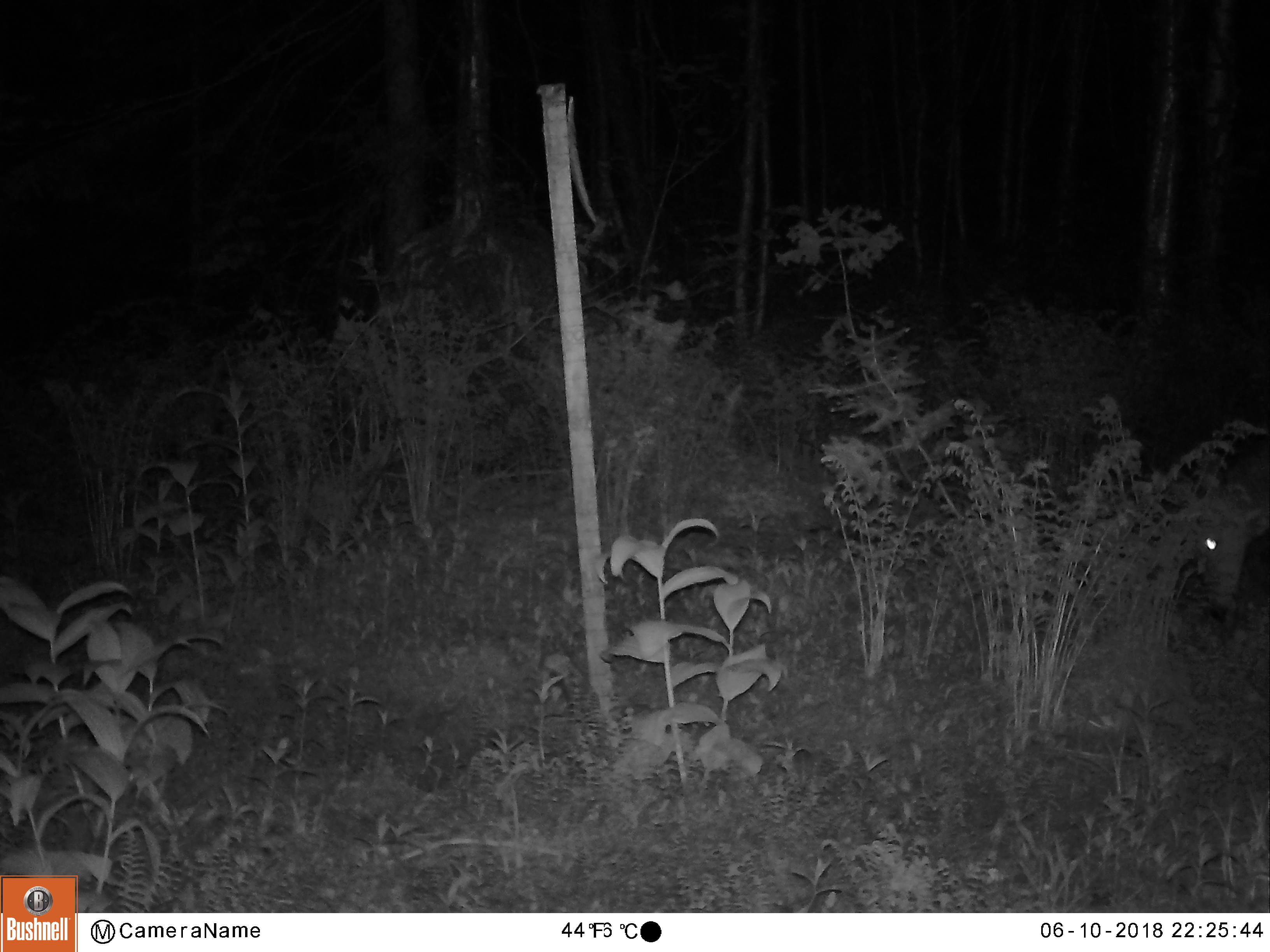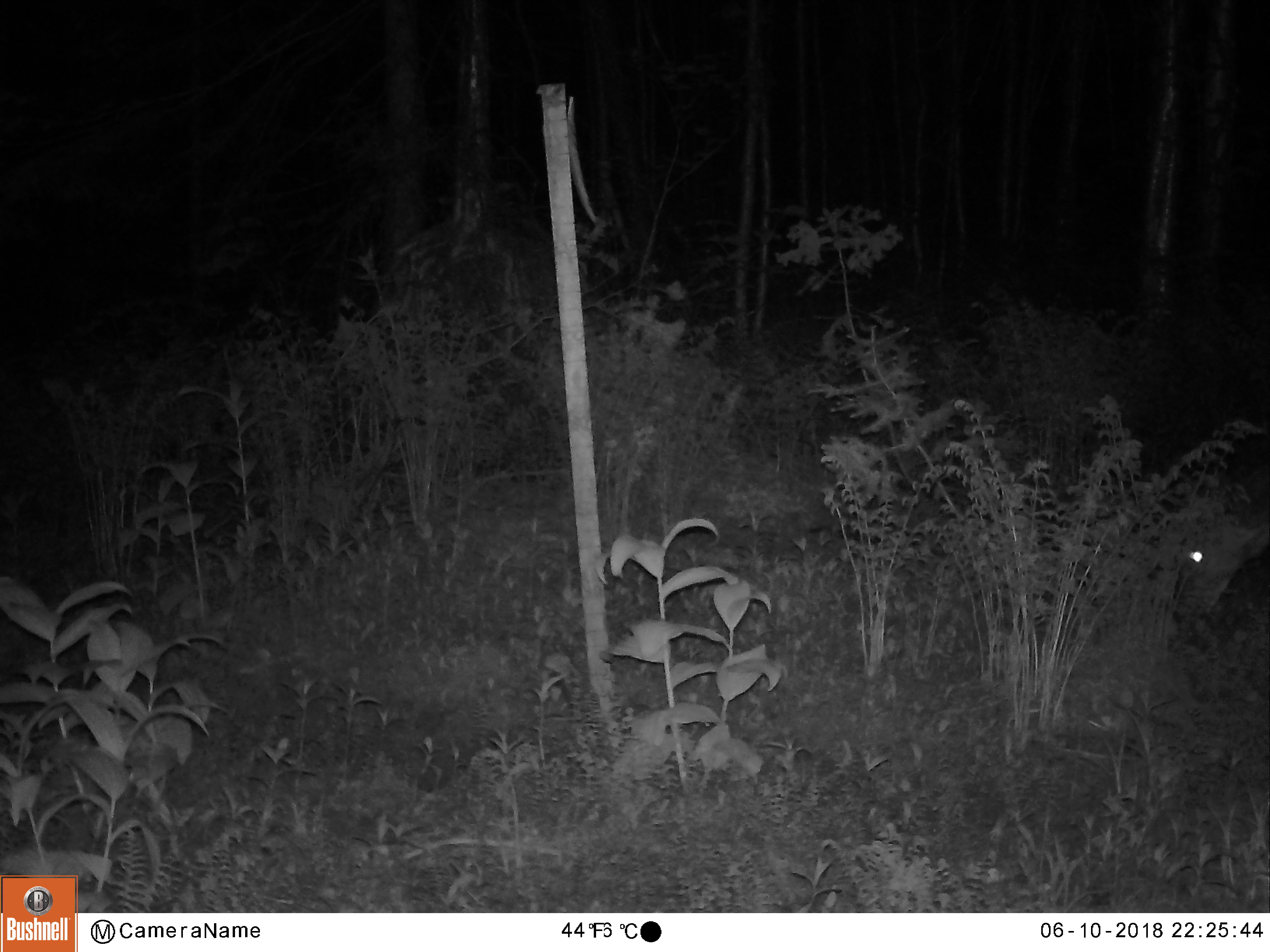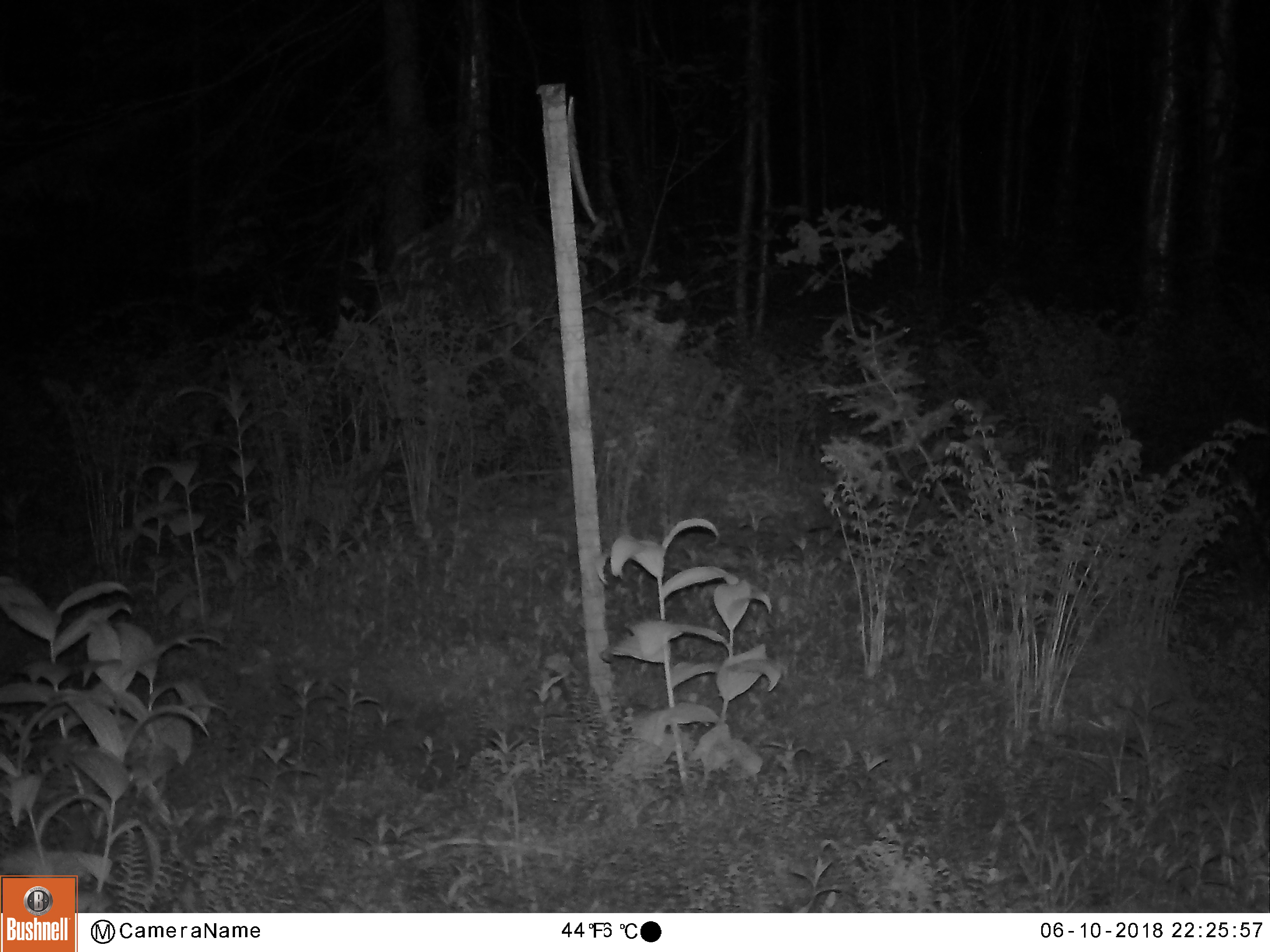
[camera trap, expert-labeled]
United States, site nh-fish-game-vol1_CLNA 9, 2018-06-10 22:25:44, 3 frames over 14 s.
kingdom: Animalia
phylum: Chordata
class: Mammalia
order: Artiodactyla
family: Cervidae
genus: Odocoileus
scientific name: Odocoileus virginianus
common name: white-tailed deer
White-tailed deer (Odocoileus virginianus).